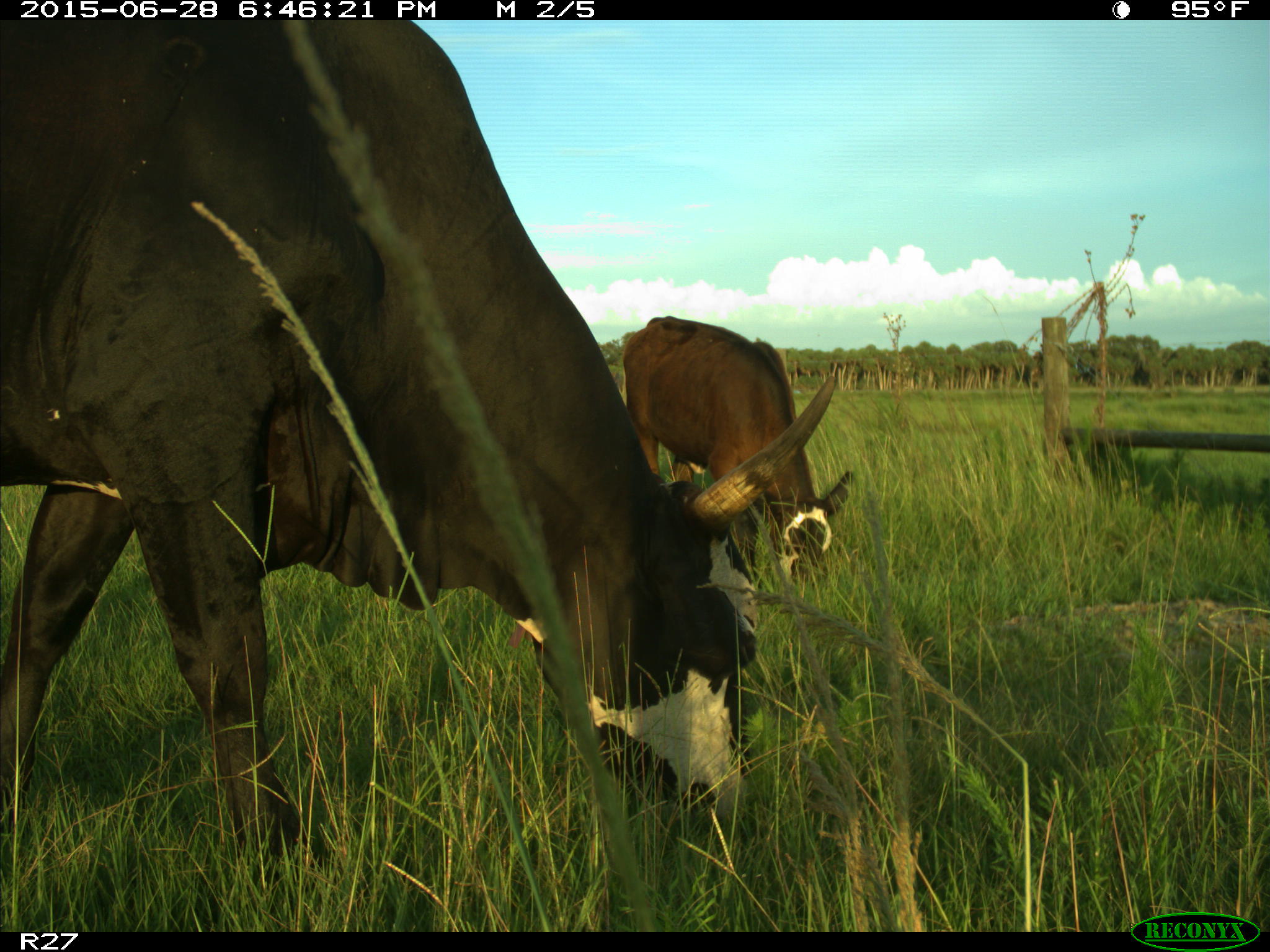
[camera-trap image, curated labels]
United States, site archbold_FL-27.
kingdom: Animalia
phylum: Chordata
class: Mammalia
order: Artiodactyla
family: Bovidae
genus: Bos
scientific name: Bos taurus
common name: domestic cow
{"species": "Bos taurus (domestic cow)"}